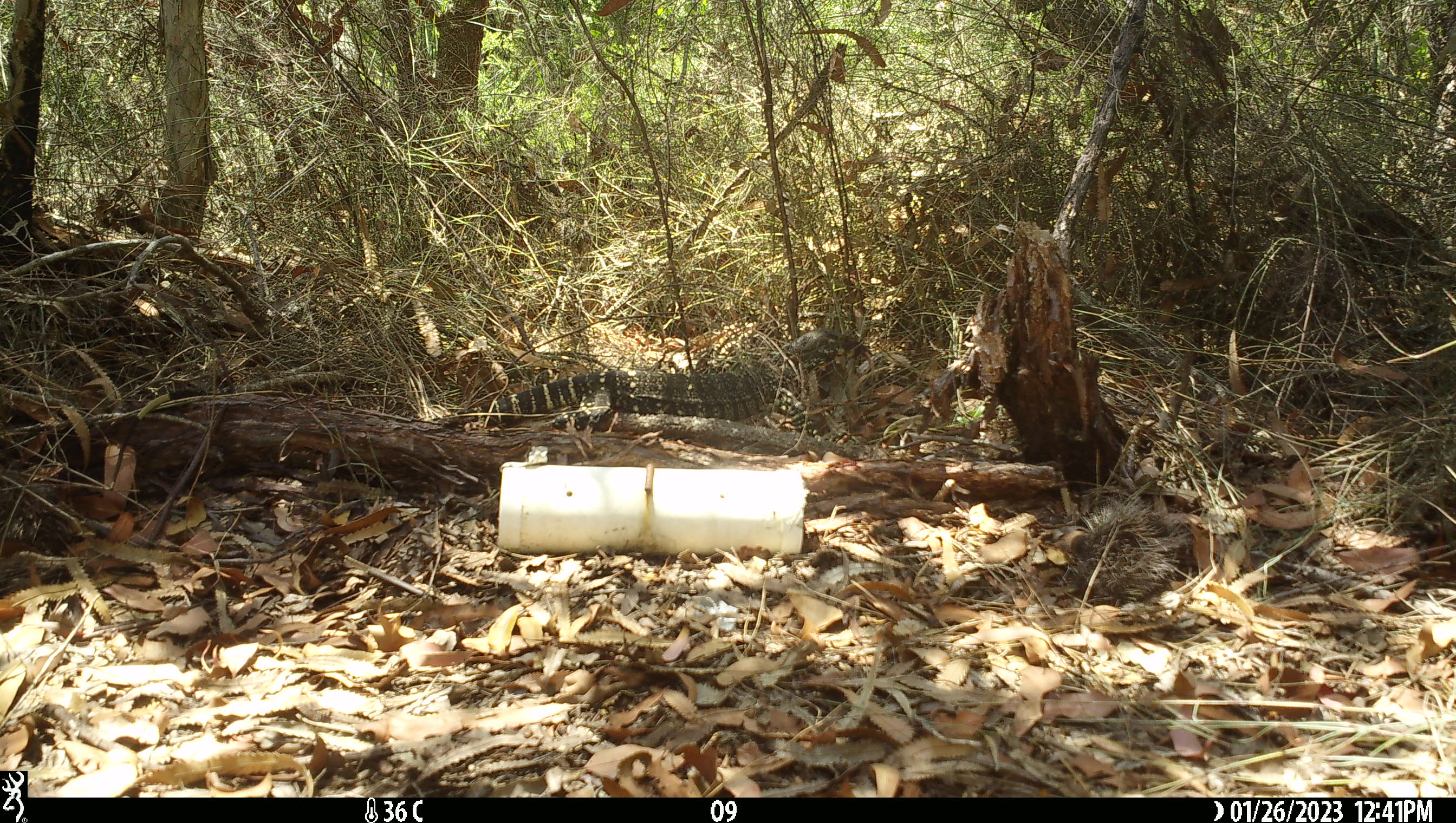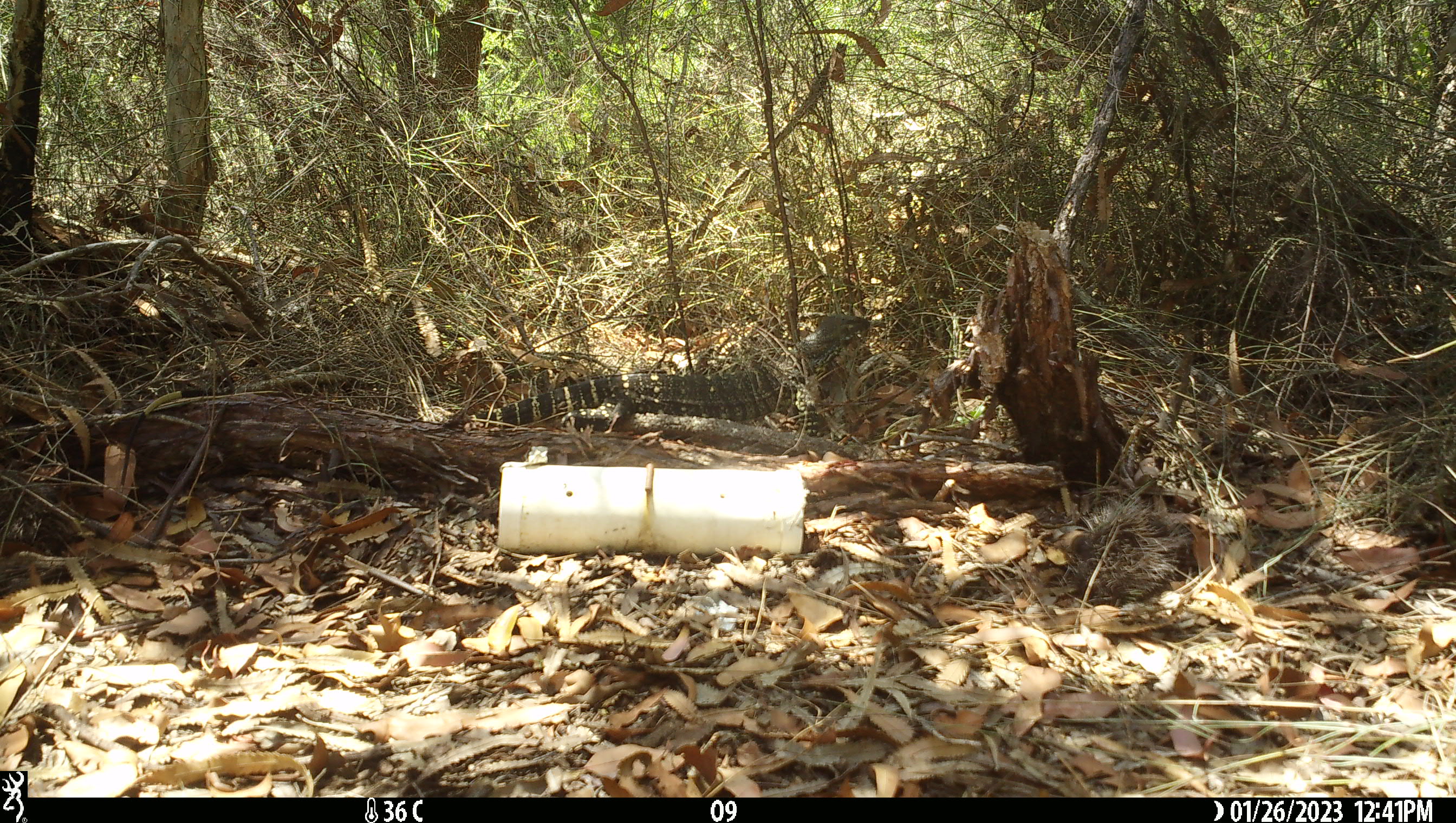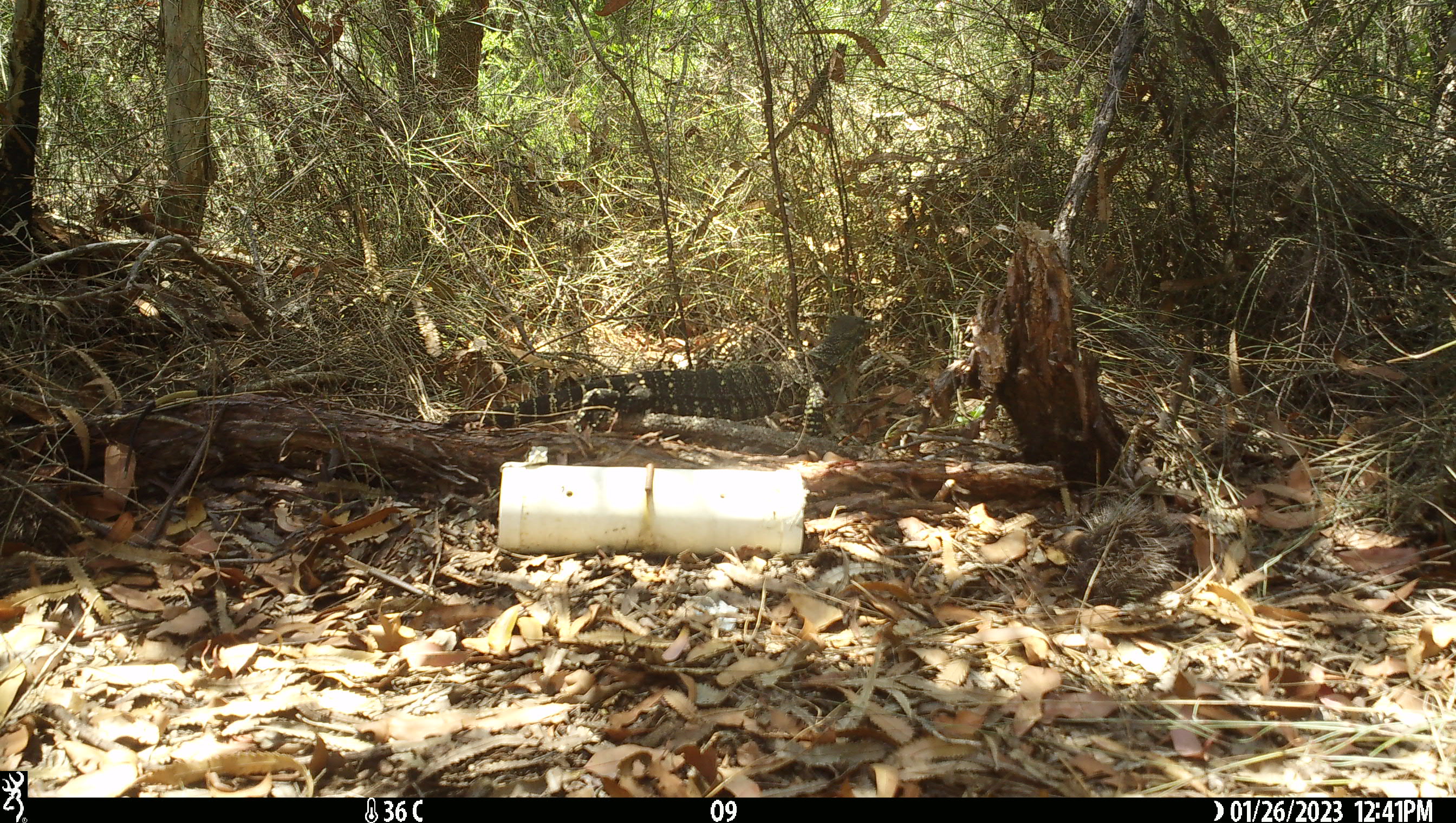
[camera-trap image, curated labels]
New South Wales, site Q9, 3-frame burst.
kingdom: Animalia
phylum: Chordata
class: Reptilia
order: Squamata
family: Varanidae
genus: Varanus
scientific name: Varanus varius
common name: lace monitor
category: goanna